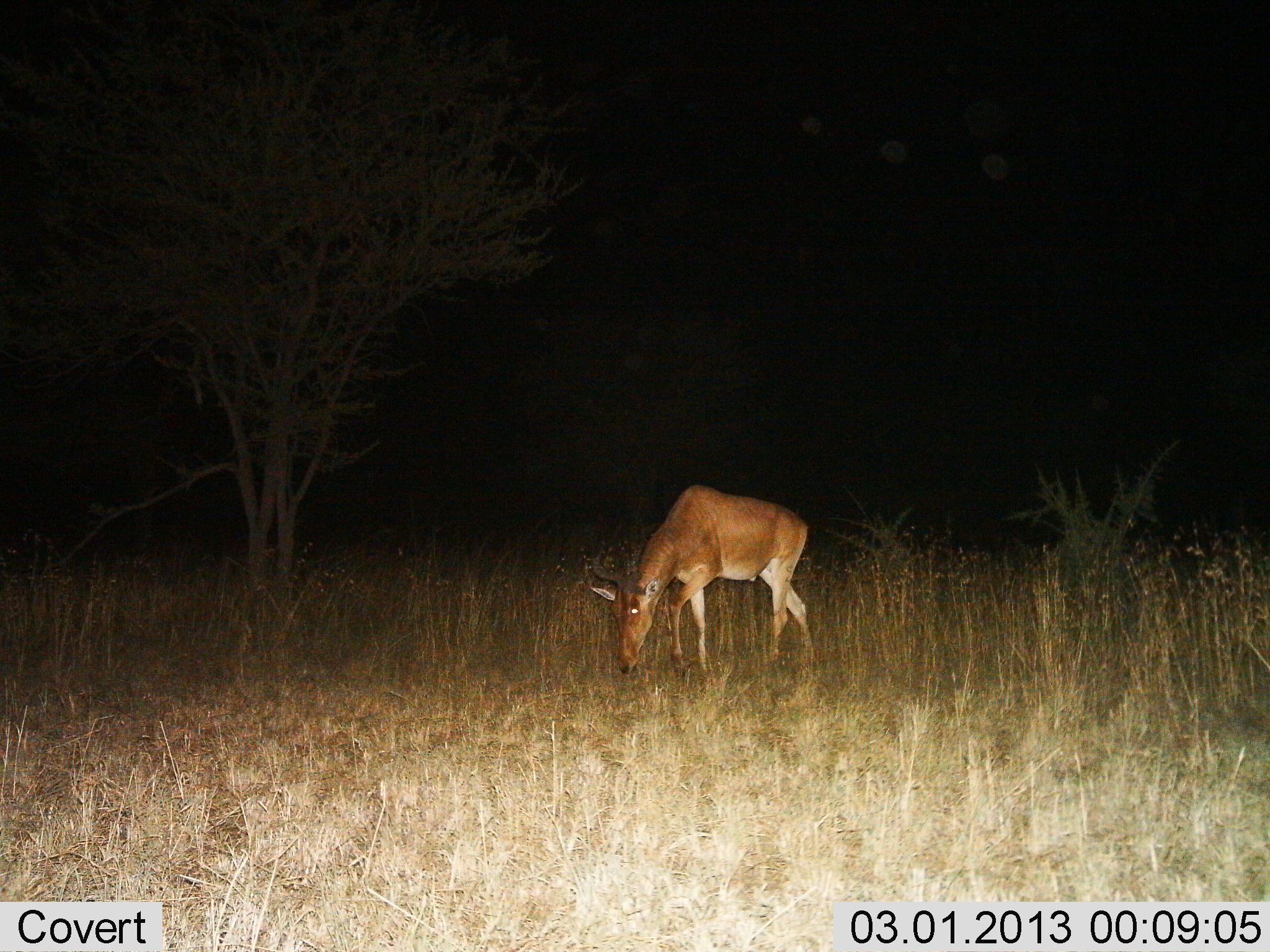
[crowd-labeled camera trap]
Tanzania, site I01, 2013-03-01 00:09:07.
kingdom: Animalia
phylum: Chordata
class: Mammalia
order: Artiodactyla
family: Bovidae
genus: Alcelaphus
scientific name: Alcelaphus buselaphus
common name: hartebeest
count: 1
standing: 16%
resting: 0%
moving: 11%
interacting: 0%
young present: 0%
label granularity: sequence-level